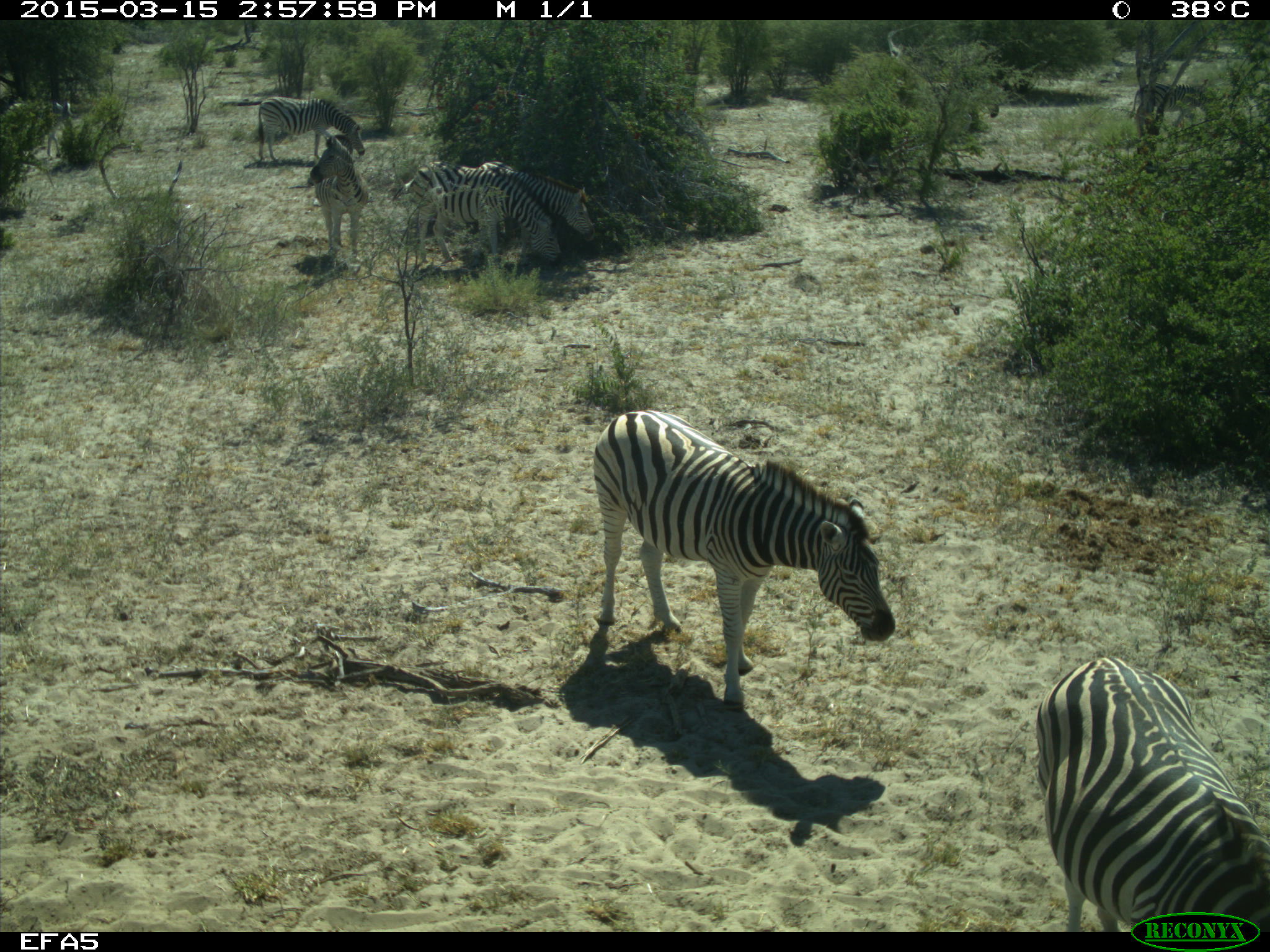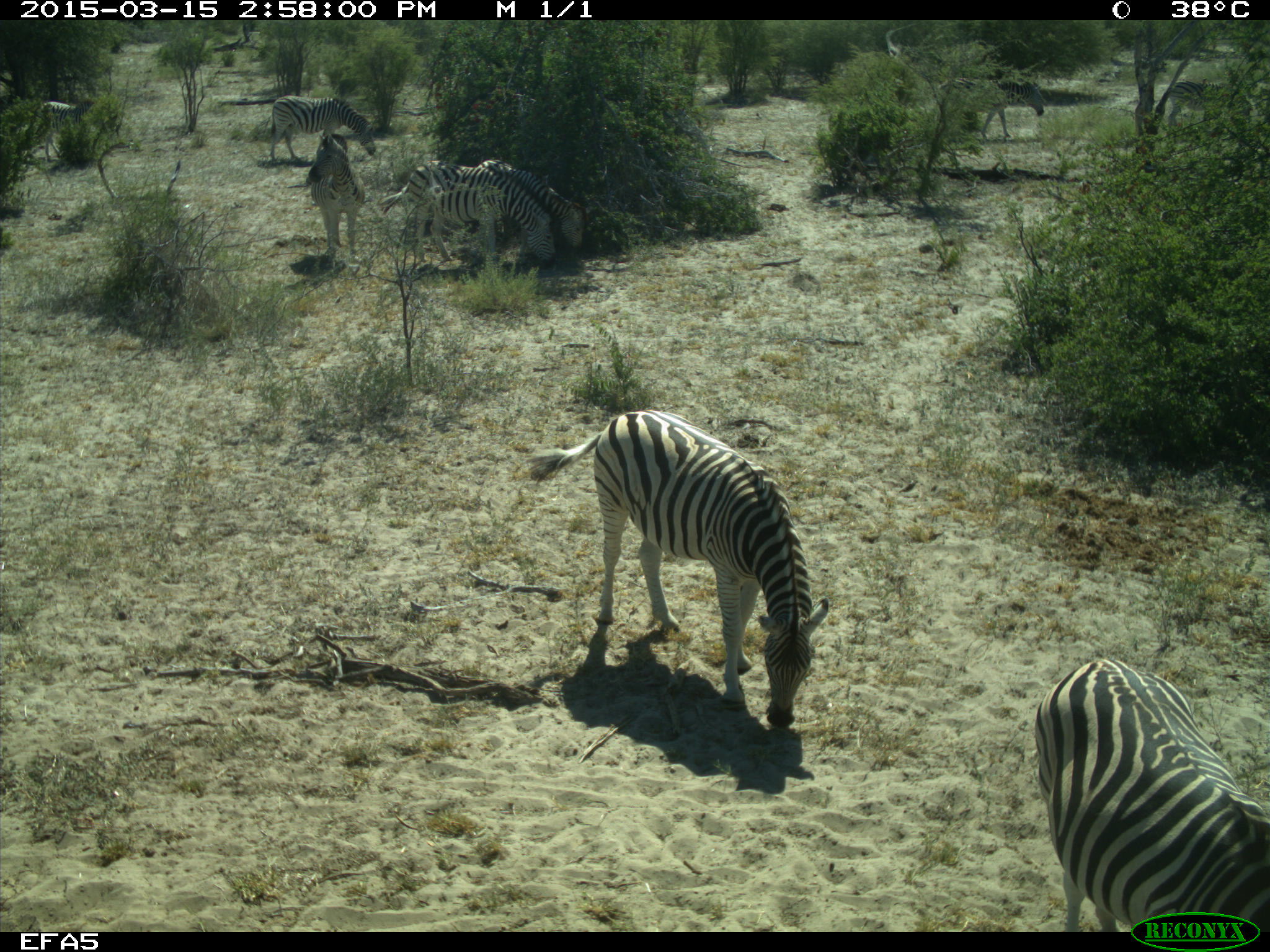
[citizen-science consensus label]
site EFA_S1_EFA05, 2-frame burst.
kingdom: Animalia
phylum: Chordata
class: Mammalia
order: Perissodactyla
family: Equidae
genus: Equus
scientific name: Equus quagga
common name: plains zebra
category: zebraplains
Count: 9.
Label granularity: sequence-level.